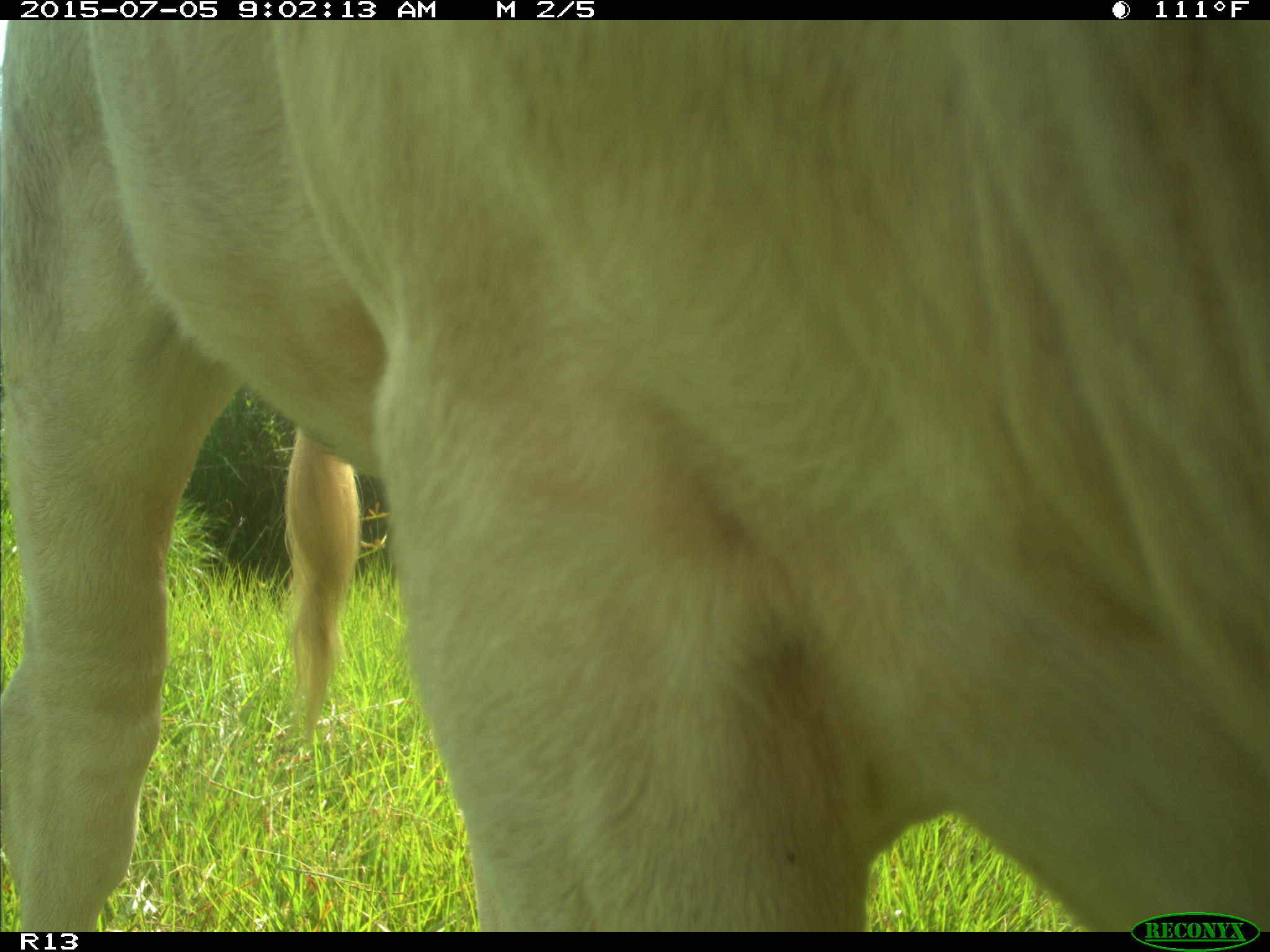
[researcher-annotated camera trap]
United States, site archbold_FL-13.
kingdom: Animalia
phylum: Chordata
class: Mammalia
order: Artiodactyla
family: Bovidae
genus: Bos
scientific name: Bos taurus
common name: domestic cow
Bos taurus (domestic cow).